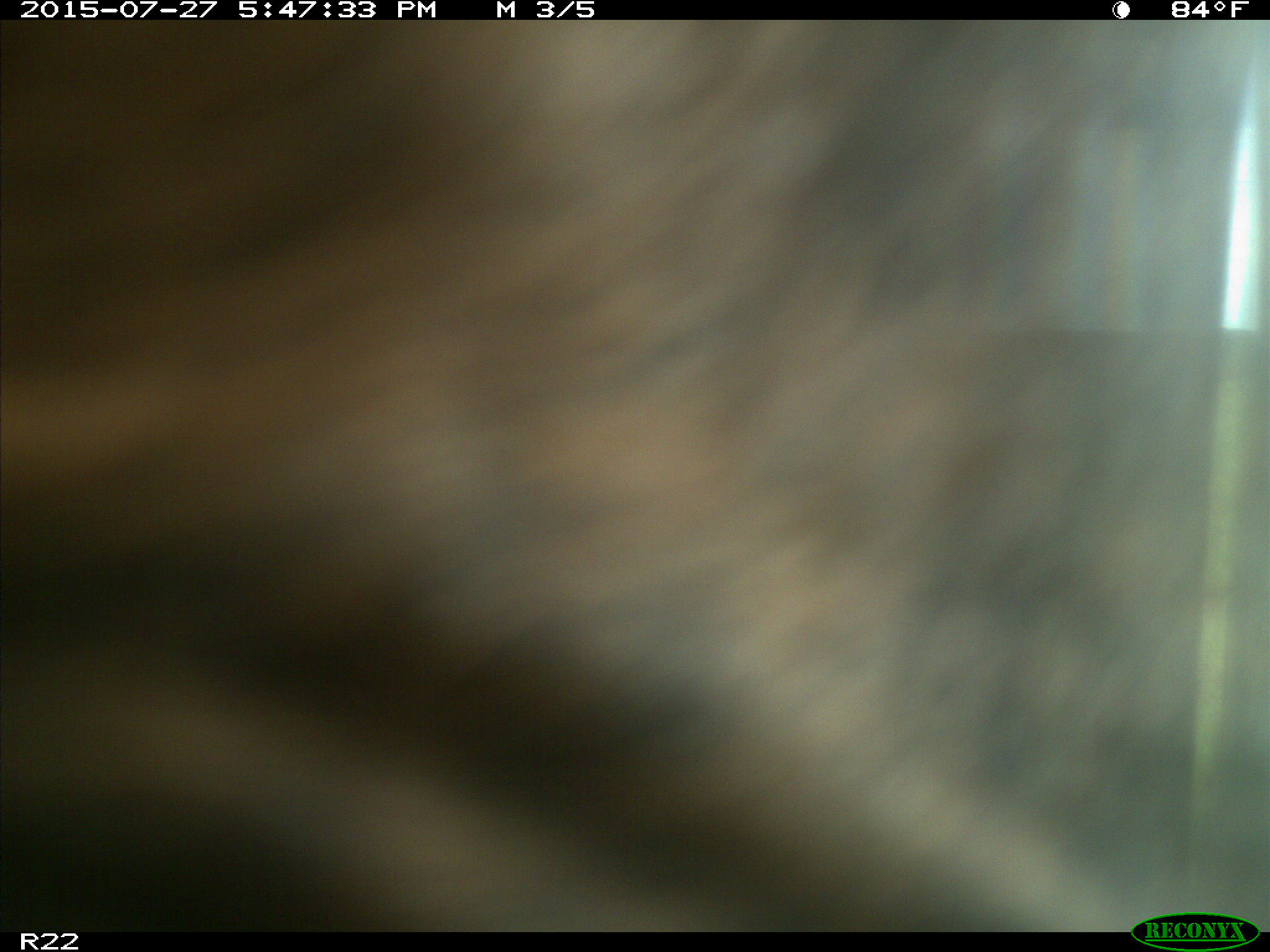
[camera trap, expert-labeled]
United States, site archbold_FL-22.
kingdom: Animalia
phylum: Chordata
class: Mammalia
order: Artiodactyla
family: Bovidae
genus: Bos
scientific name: Bos taurus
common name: domestic cow